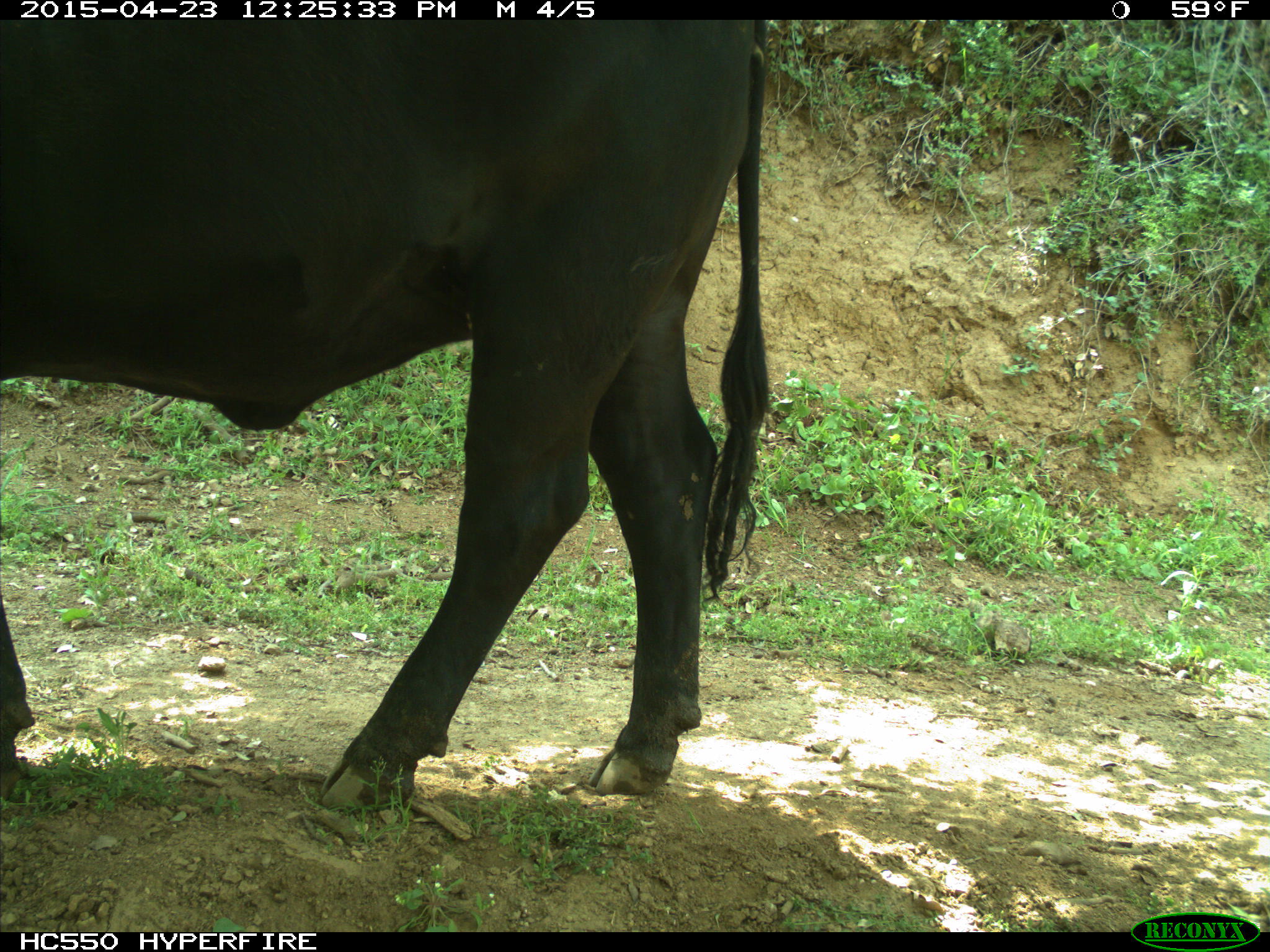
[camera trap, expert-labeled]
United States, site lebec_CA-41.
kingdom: Animalia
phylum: Chordata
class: Mammalia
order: Artiodactyla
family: Bovidae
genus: Bos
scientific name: Bos taurus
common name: domestic cow